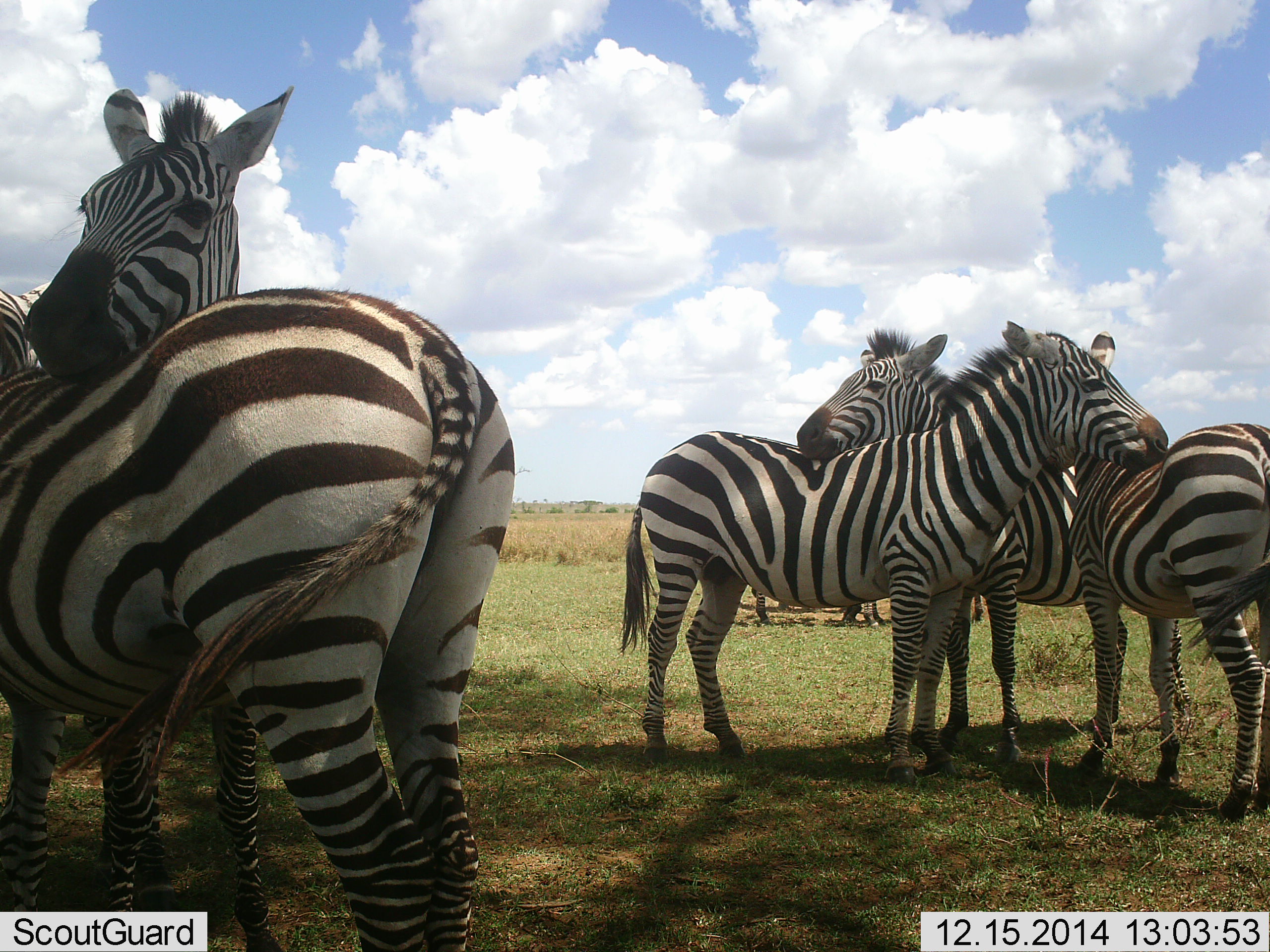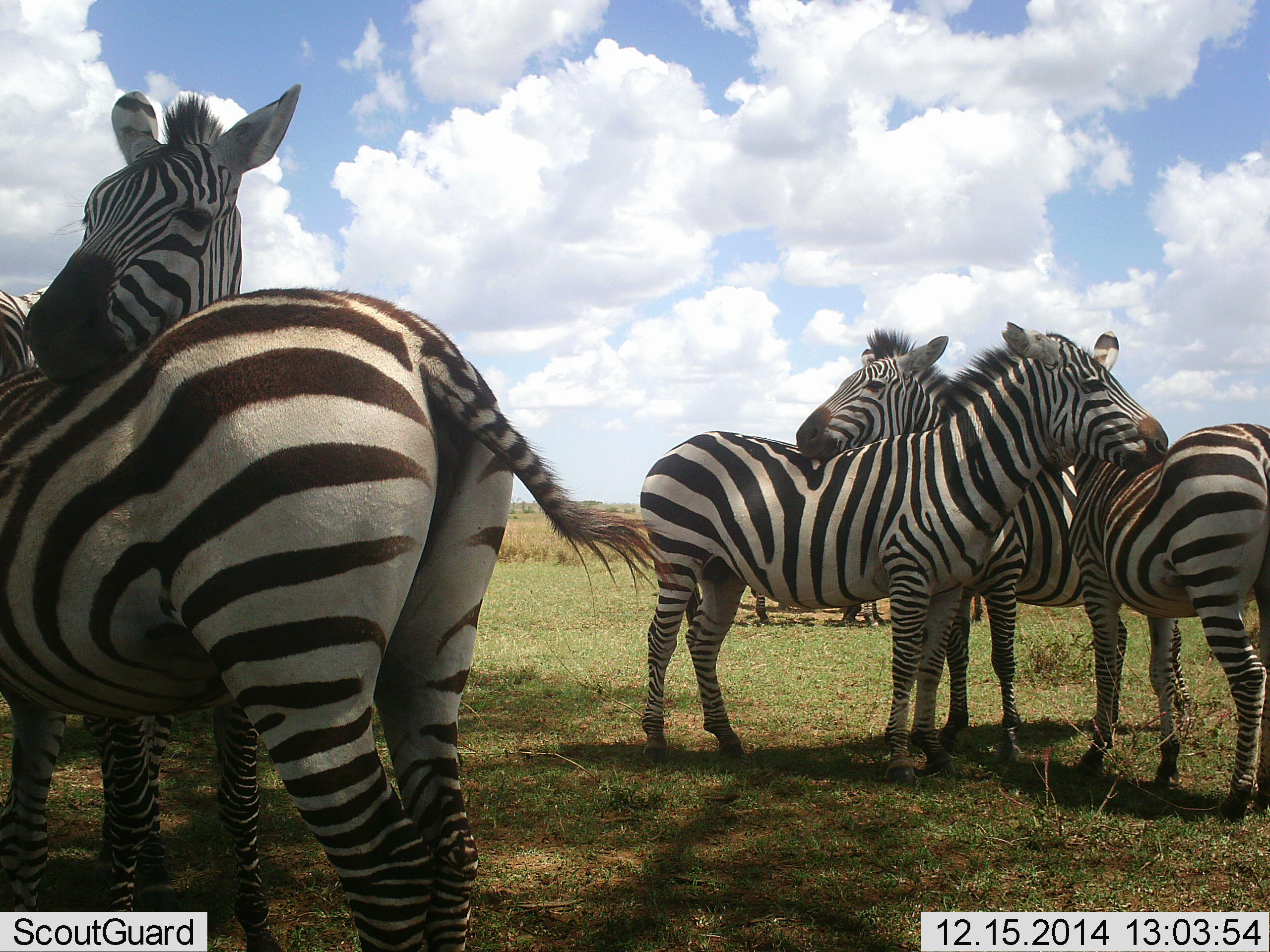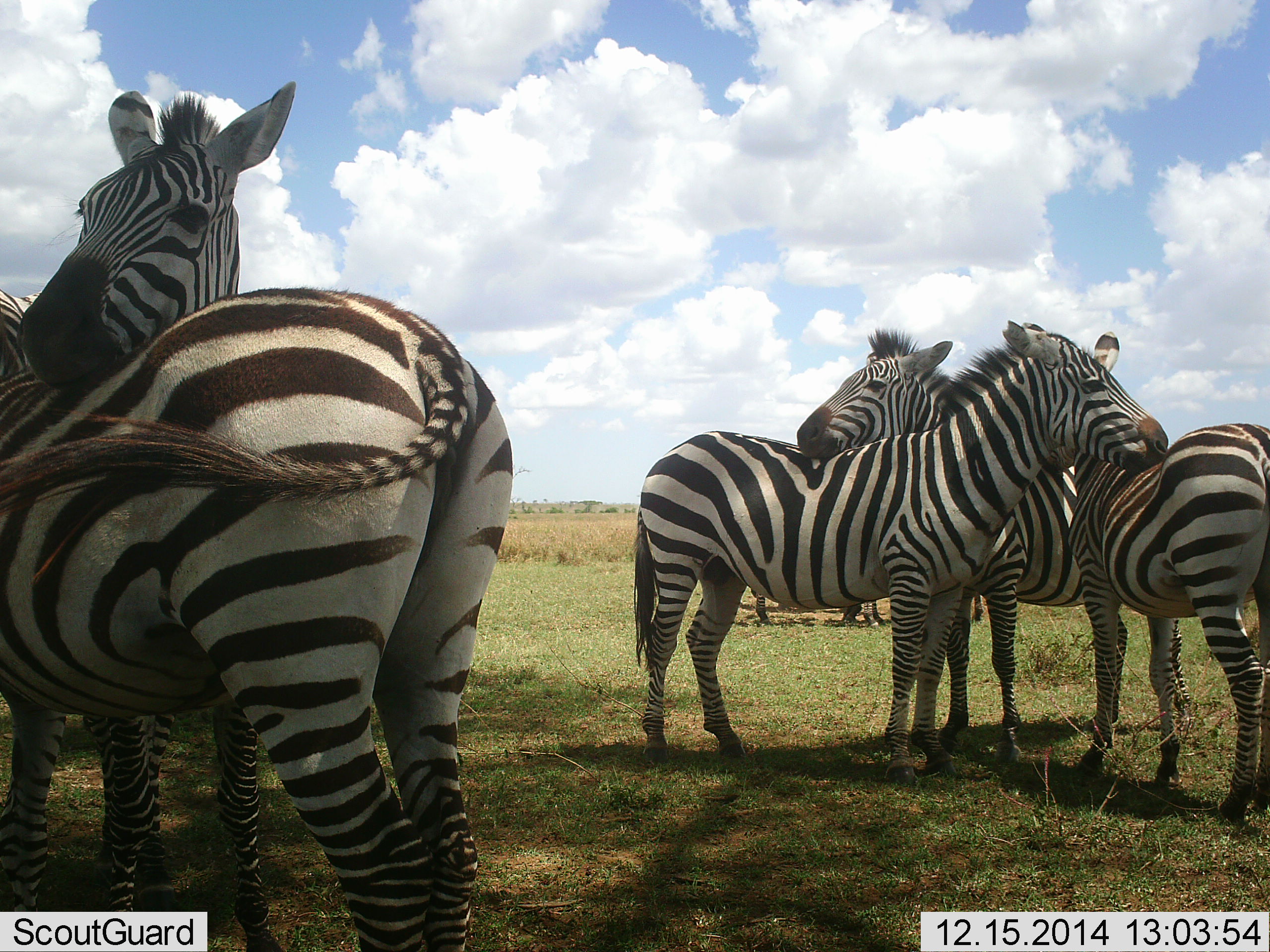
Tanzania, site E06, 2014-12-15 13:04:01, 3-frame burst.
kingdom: Animalia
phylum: Chordata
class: Mammalia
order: Perissodactyla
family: Equidae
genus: Equus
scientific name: Equus quagga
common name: plains zebra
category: zebra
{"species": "zebra (plains zebra) (Equus quagga)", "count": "6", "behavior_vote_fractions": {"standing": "90%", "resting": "0%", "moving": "0%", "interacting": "80%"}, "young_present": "0%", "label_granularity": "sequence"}